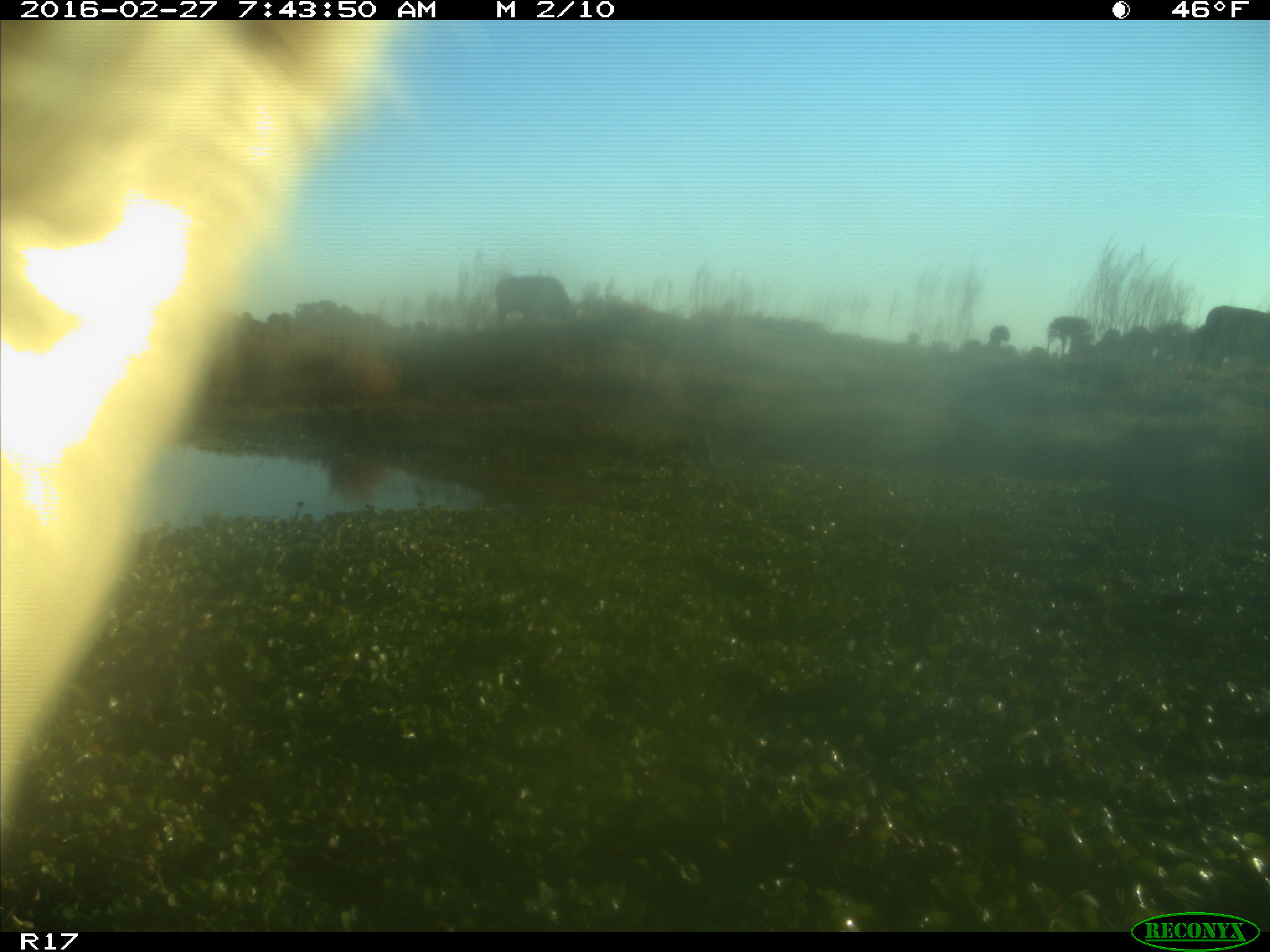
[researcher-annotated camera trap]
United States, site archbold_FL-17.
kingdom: Animalia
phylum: Chordata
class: Mammalia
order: Artiodactyla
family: Bovidae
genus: Bos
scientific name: Bos taurus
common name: domestic cow